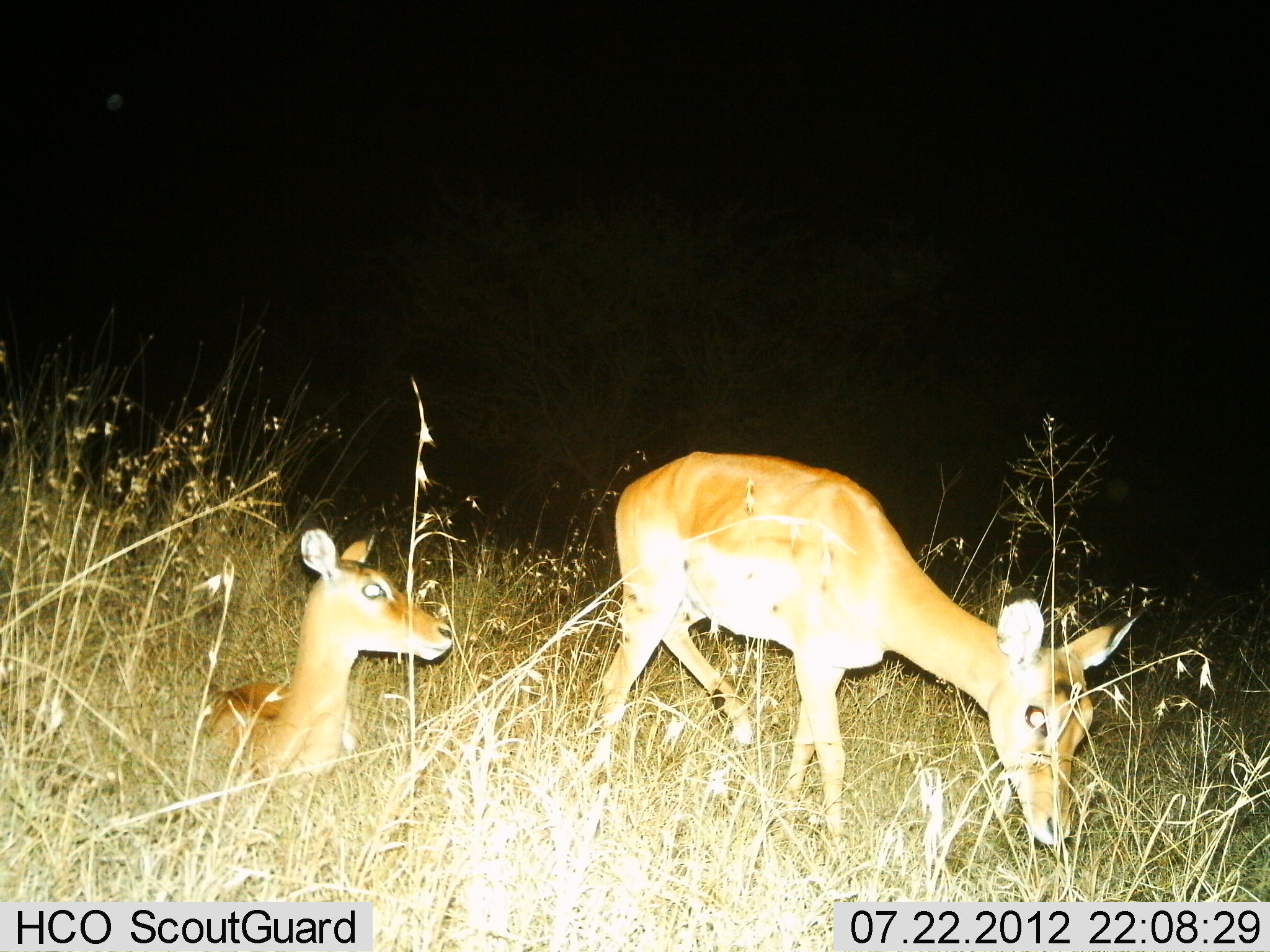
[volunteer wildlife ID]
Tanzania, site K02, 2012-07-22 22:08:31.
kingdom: Animalia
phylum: Chordata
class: Mammalia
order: Artiodactyla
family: Bovidae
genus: Redunca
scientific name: Redunca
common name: reedbuck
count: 2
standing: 33%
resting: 89%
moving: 11%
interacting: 0%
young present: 33%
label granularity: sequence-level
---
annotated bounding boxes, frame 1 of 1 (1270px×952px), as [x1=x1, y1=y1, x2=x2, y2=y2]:
animal: [x1=587, y1=449, x2=1140, y2=848]; [x1=191, y1=526, x2=456, y2=793]